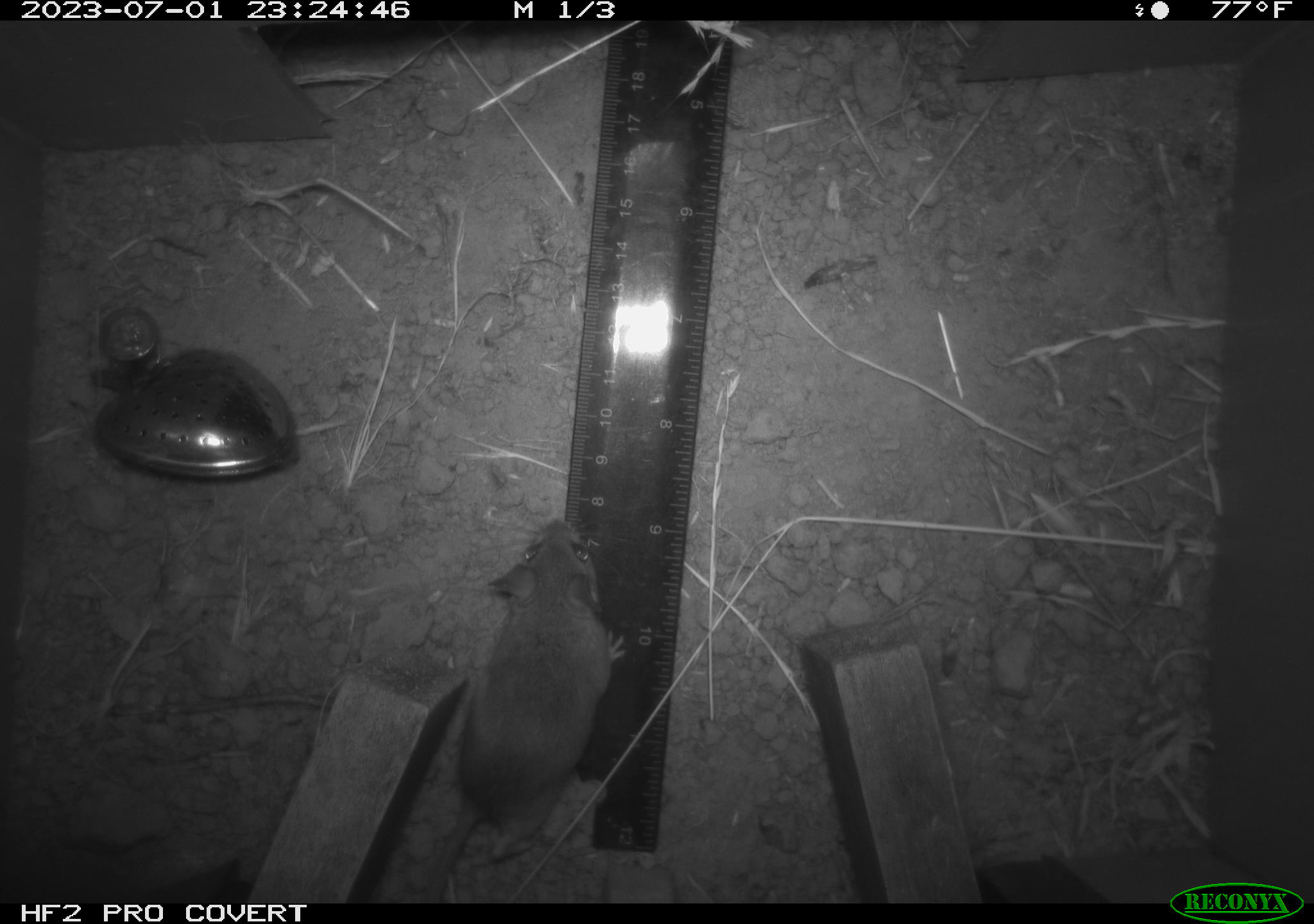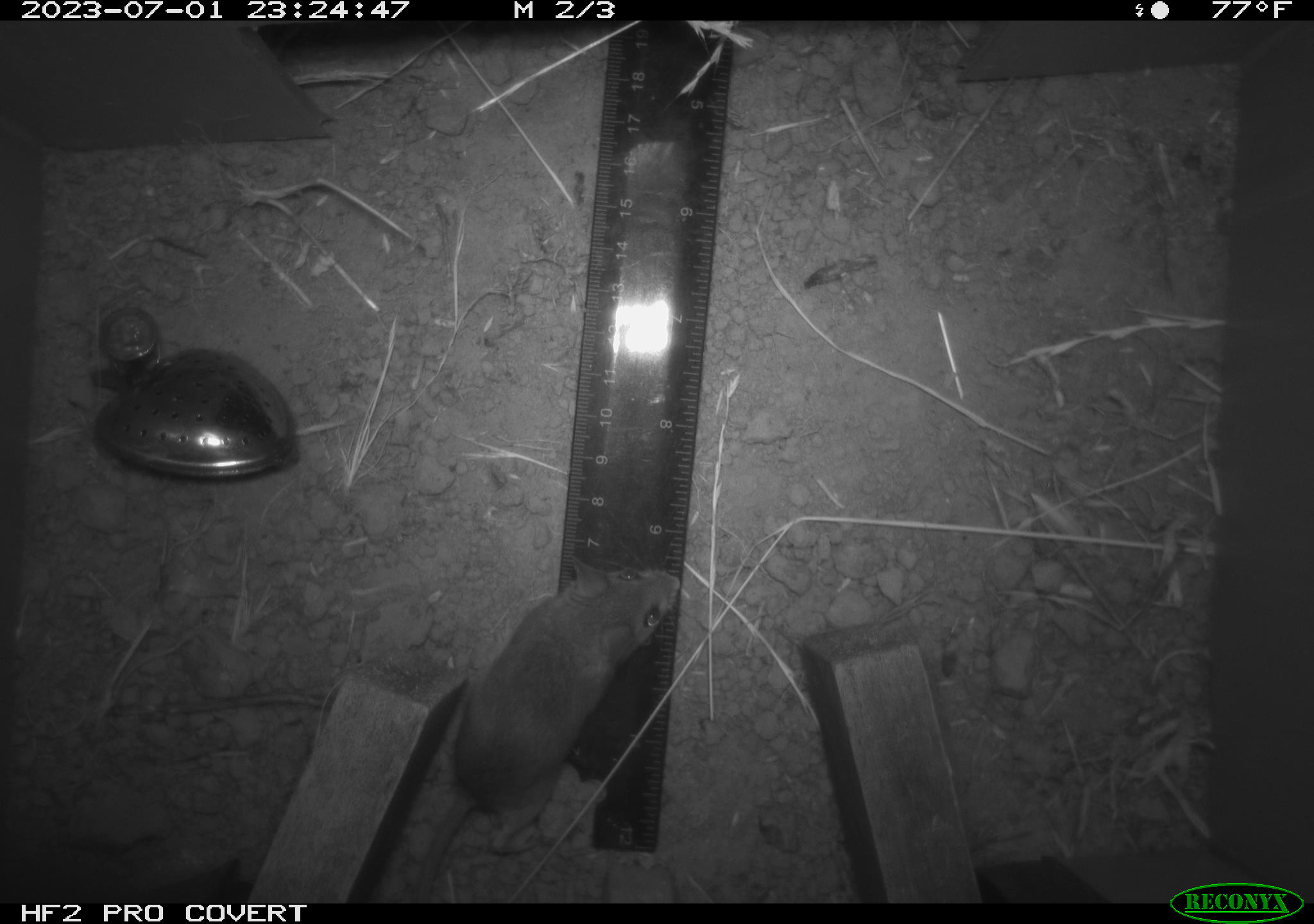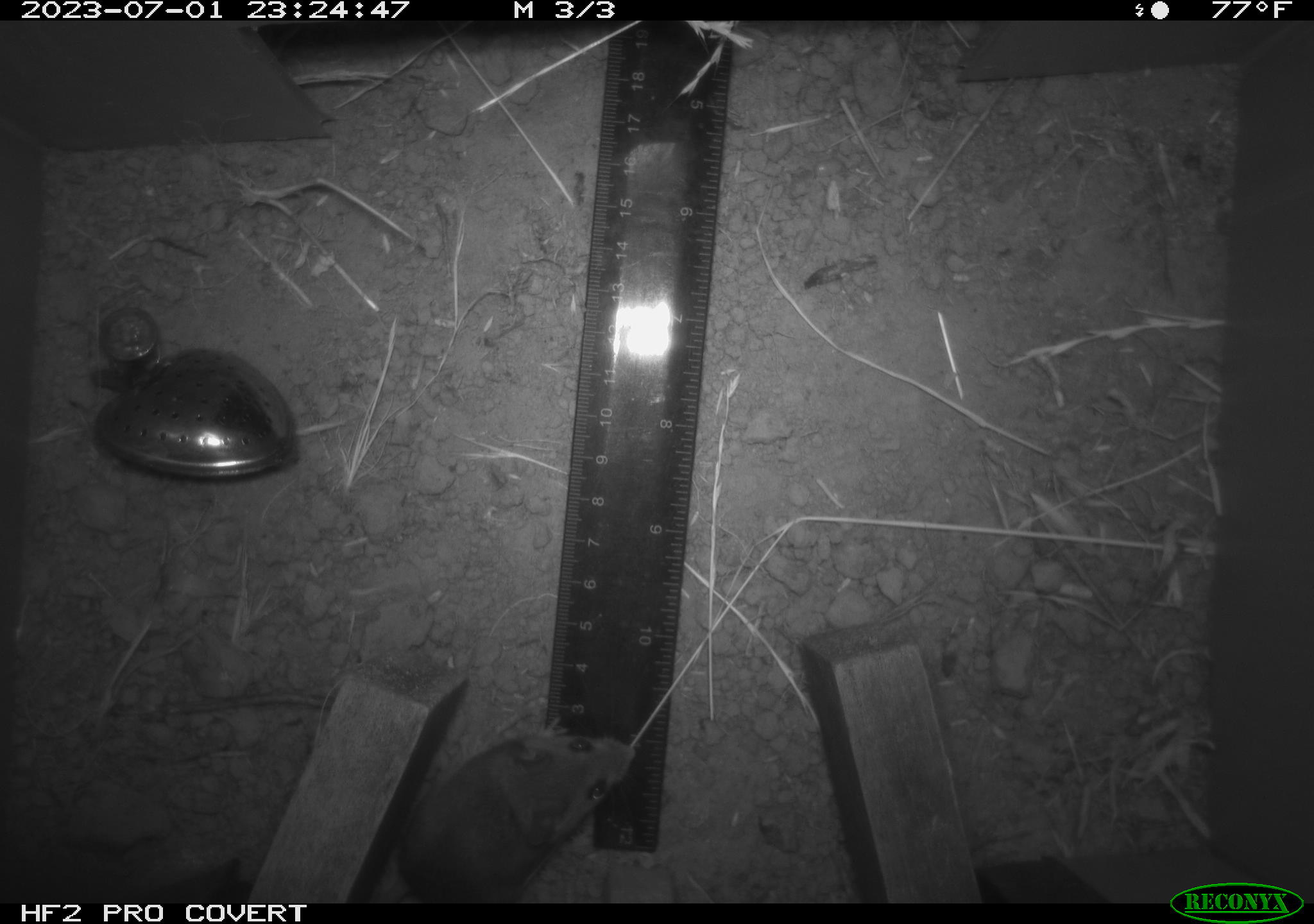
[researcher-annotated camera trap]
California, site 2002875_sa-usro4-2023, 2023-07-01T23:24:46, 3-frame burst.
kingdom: Animalia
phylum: Chordata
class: Mammalia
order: Rodentia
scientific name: Rodentia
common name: mouse species